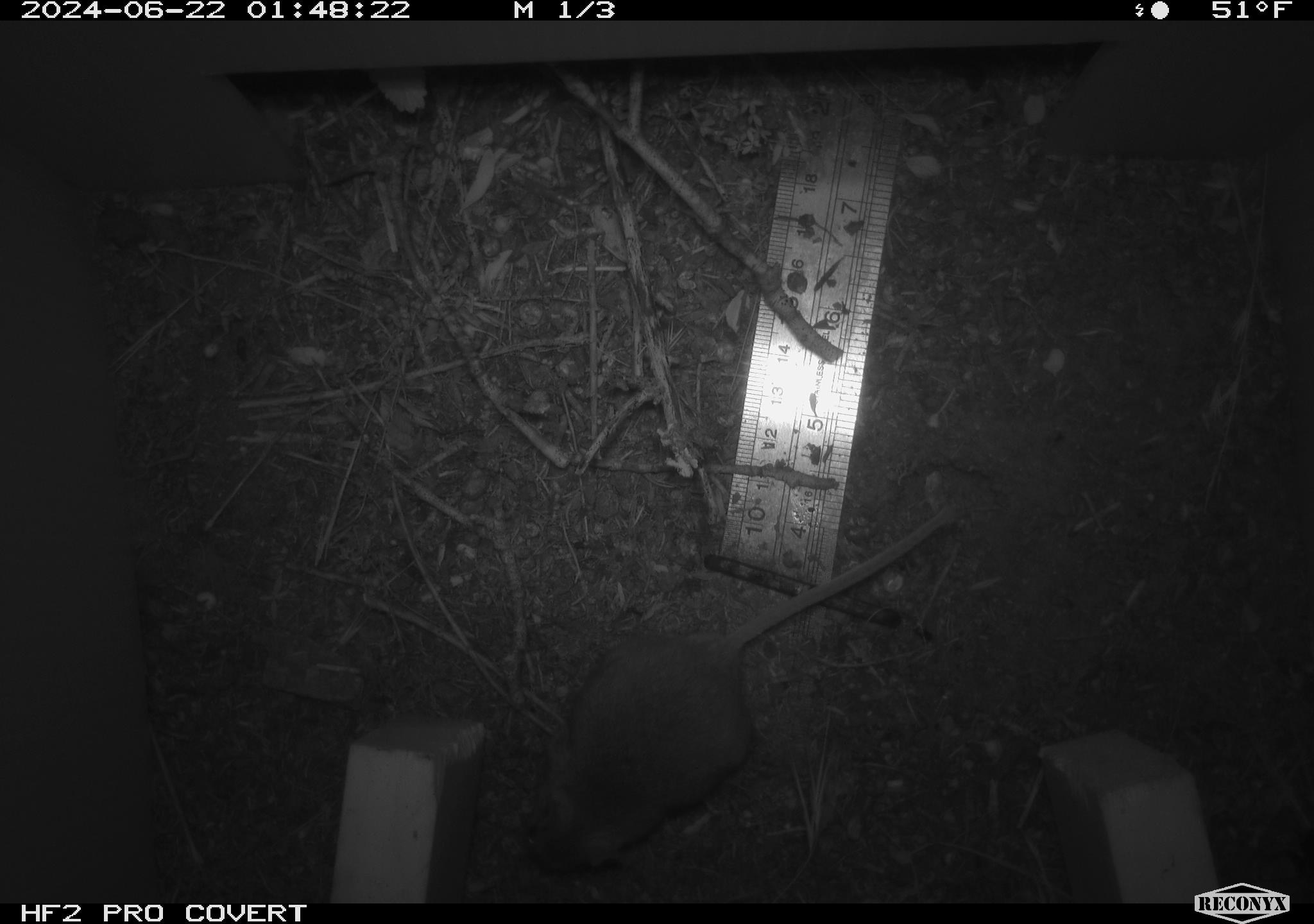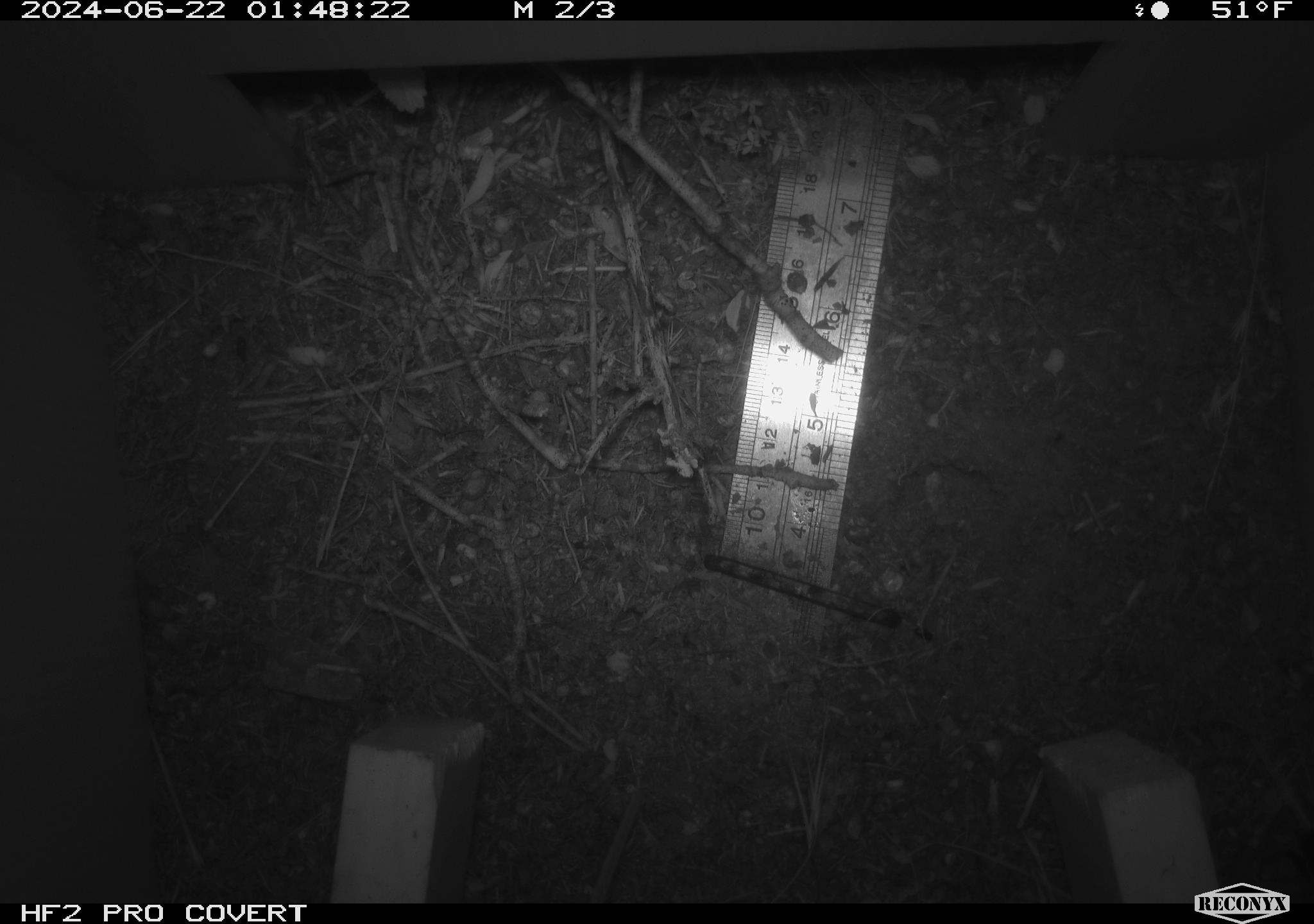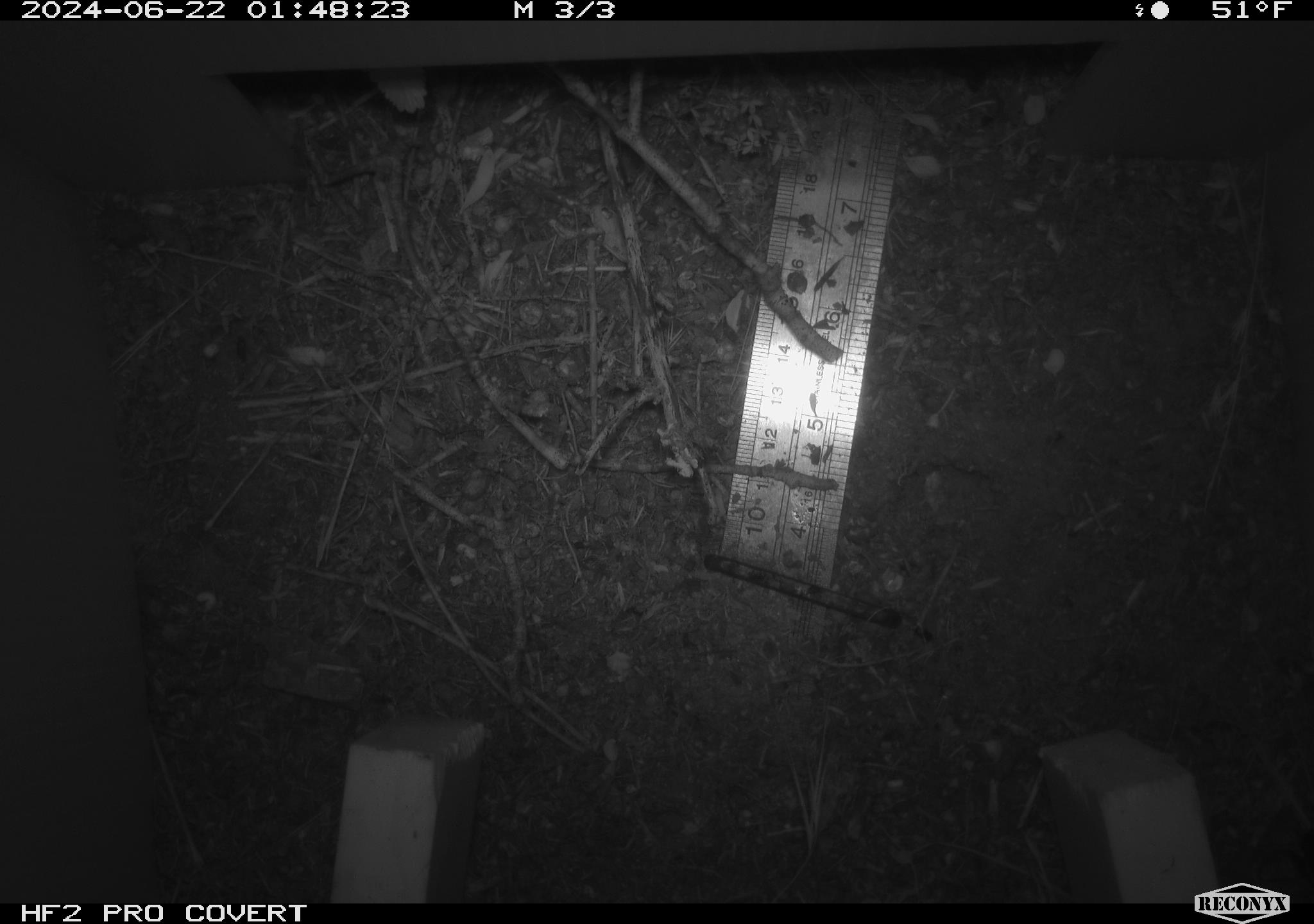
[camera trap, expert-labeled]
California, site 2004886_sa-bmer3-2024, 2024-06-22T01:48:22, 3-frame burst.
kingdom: Animalia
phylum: Chordata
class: Mammalia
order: Rodentia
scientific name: Rodentia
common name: mouse species